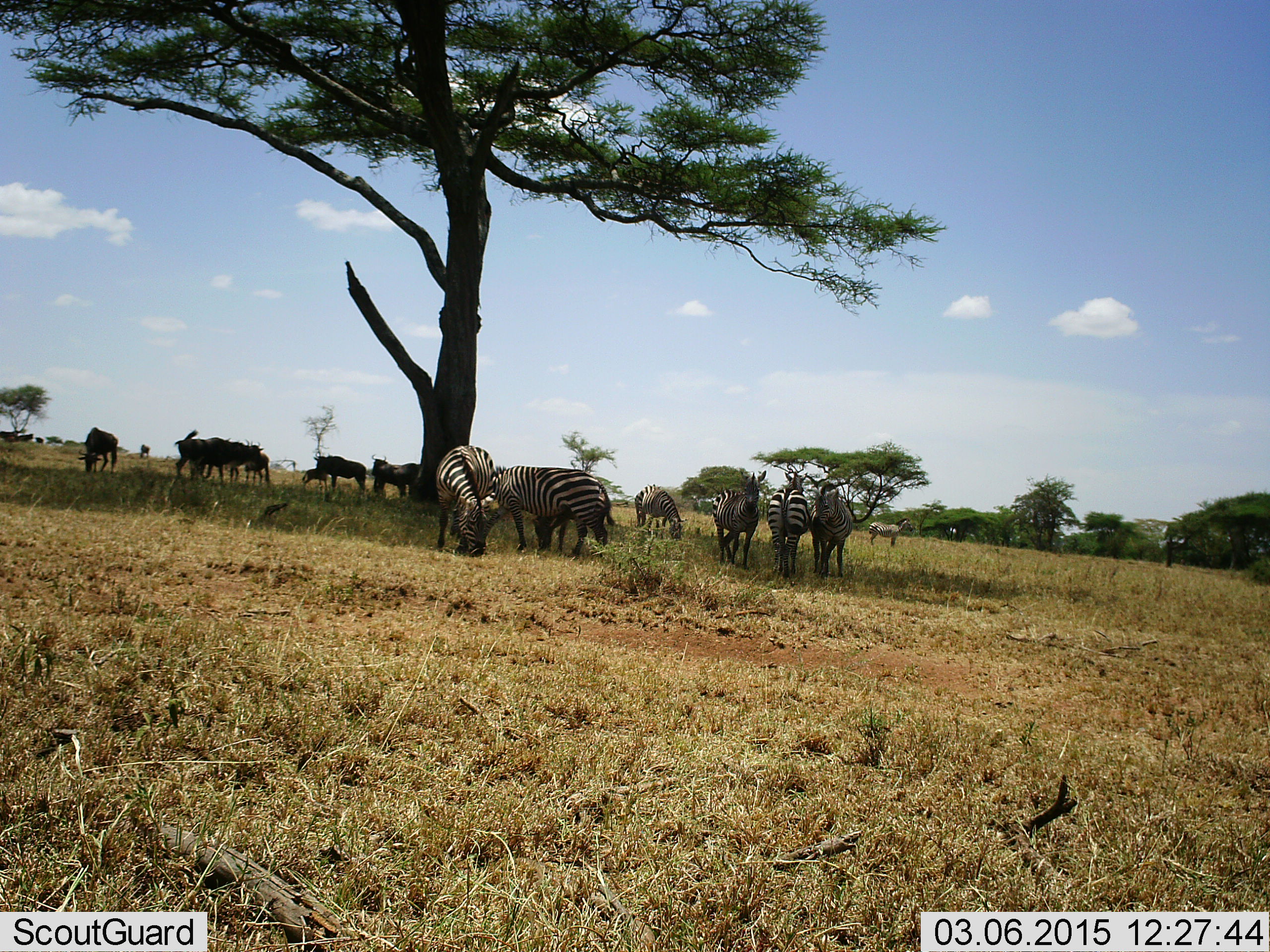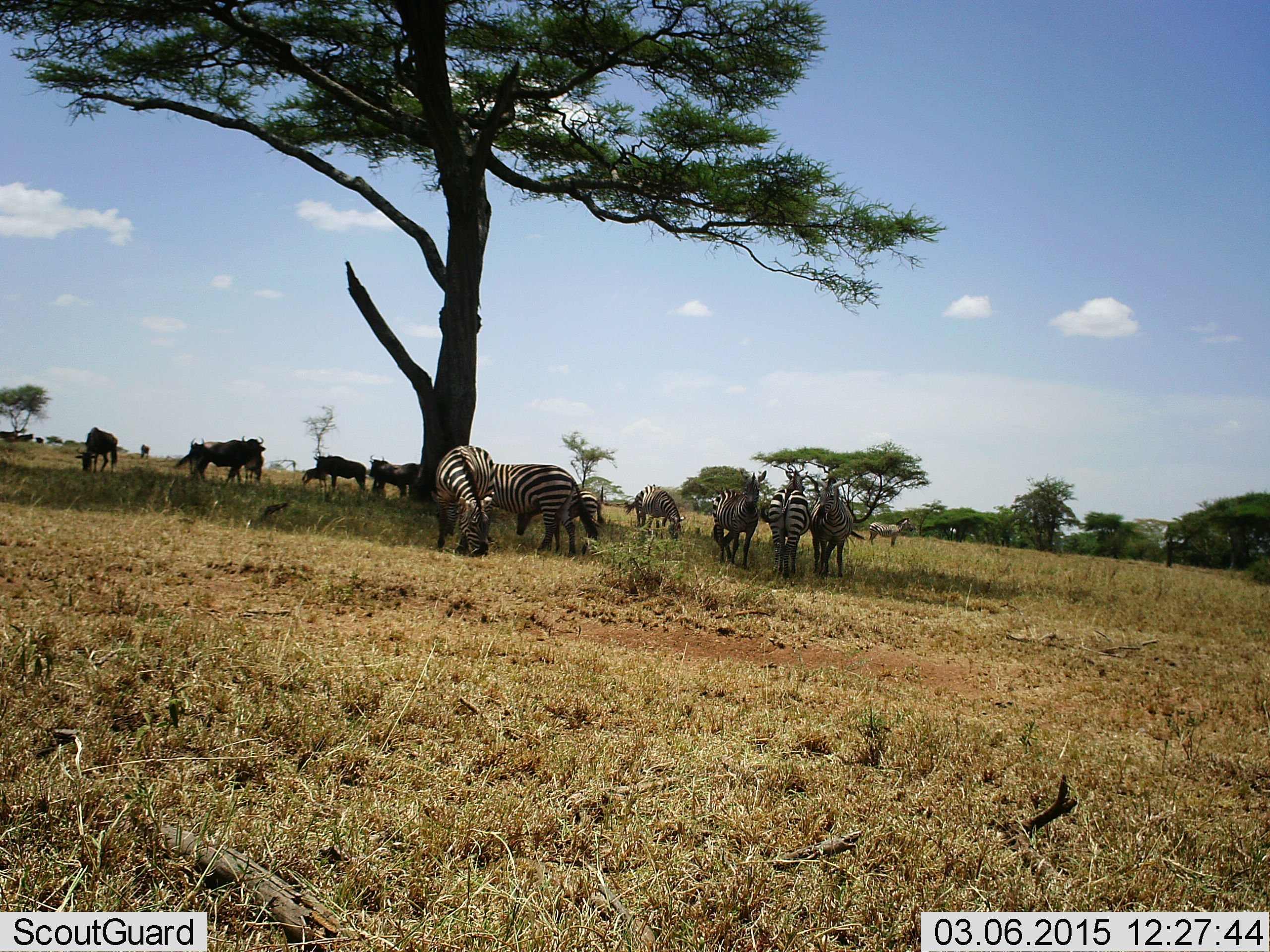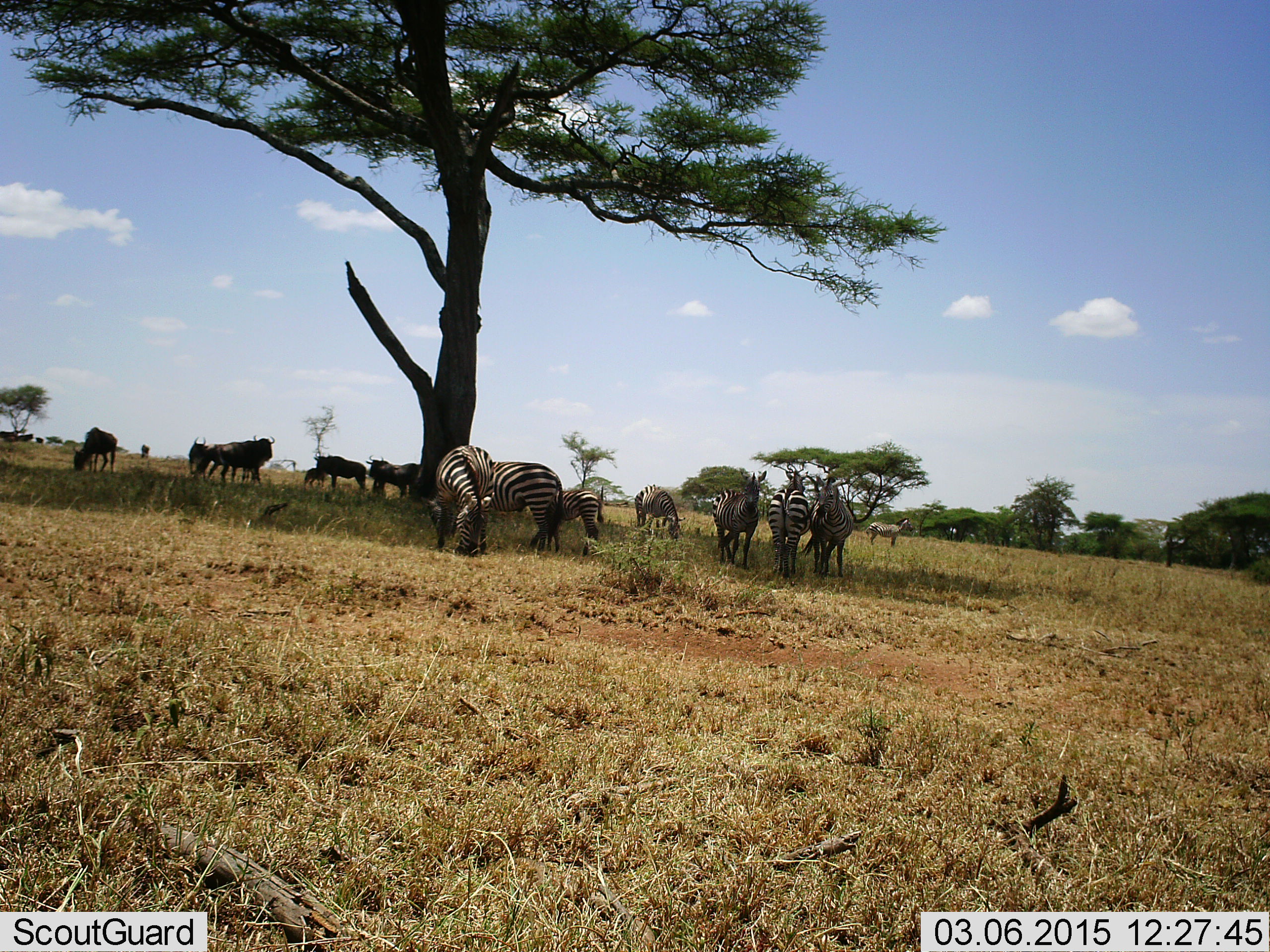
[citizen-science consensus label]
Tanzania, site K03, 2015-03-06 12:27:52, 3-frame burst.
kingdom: Animalia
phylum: Chordata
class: Mammalia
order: Artiodactyla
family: Bovidae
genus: Connochaetes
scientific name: Connochaetes taurinus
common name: blue wildebeest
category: wildebeest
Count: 7.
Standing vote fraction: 90%.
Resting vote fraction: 10%.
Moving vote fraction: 40%.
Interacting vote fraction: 0%.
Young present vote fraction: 30%.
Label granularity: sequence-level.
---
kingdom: Animalia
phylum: Chordata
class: Mammalia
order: Perissodactyla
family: Equidae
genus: Equus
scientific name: Equus quagga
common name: plains zebra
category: zebra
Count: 8.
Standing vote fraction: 76%.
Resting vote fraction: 12%.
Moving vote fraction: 18%.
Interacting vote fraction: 6%.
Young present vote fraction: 12%.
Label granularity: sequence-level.